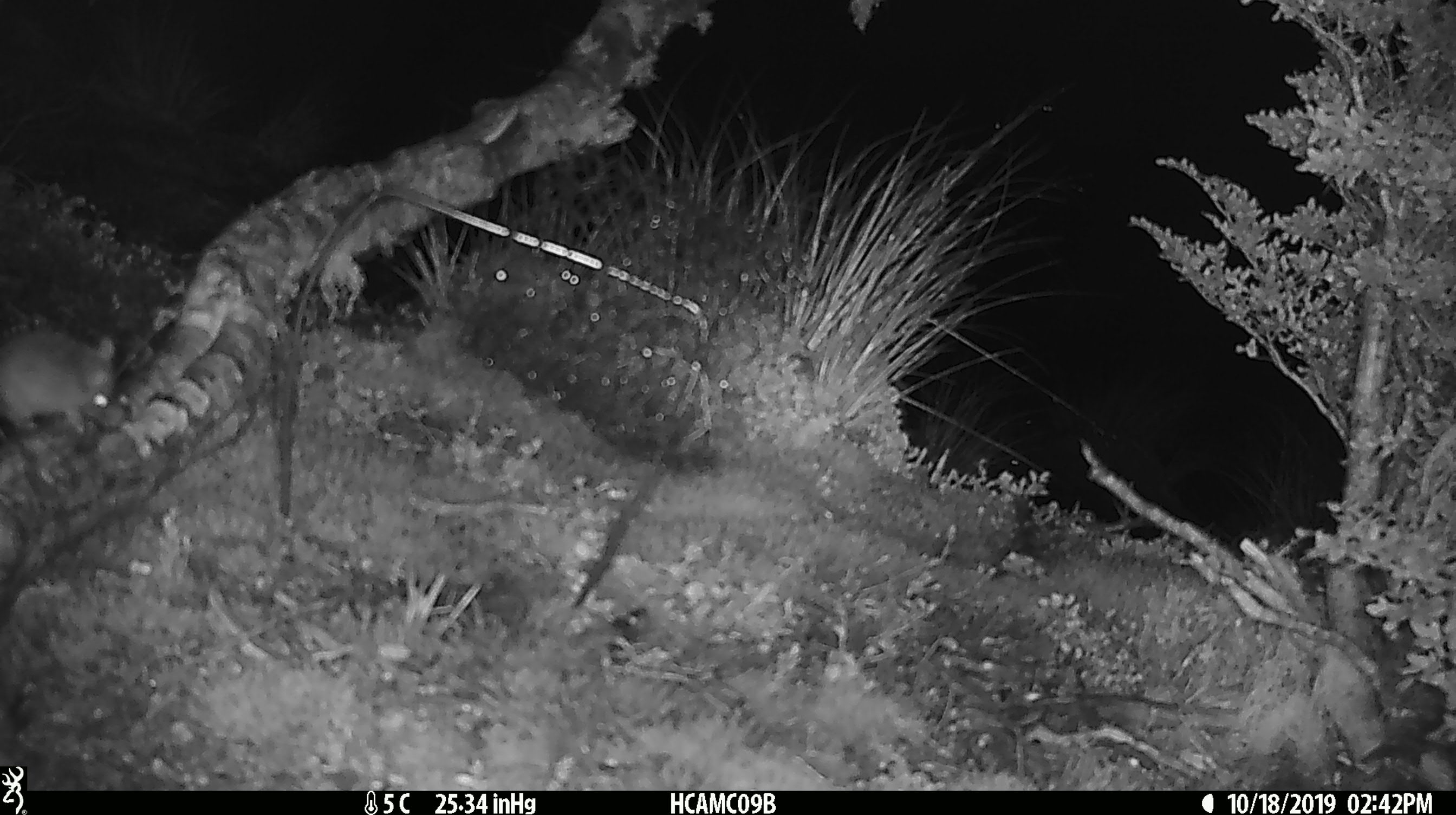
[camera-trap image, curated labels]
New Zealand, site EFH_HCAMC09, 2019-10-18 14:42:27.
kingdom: Animalia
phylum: Chordata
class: Mammalia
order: Rodentia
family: Muridae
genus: Mus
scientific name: Mus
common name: mouse